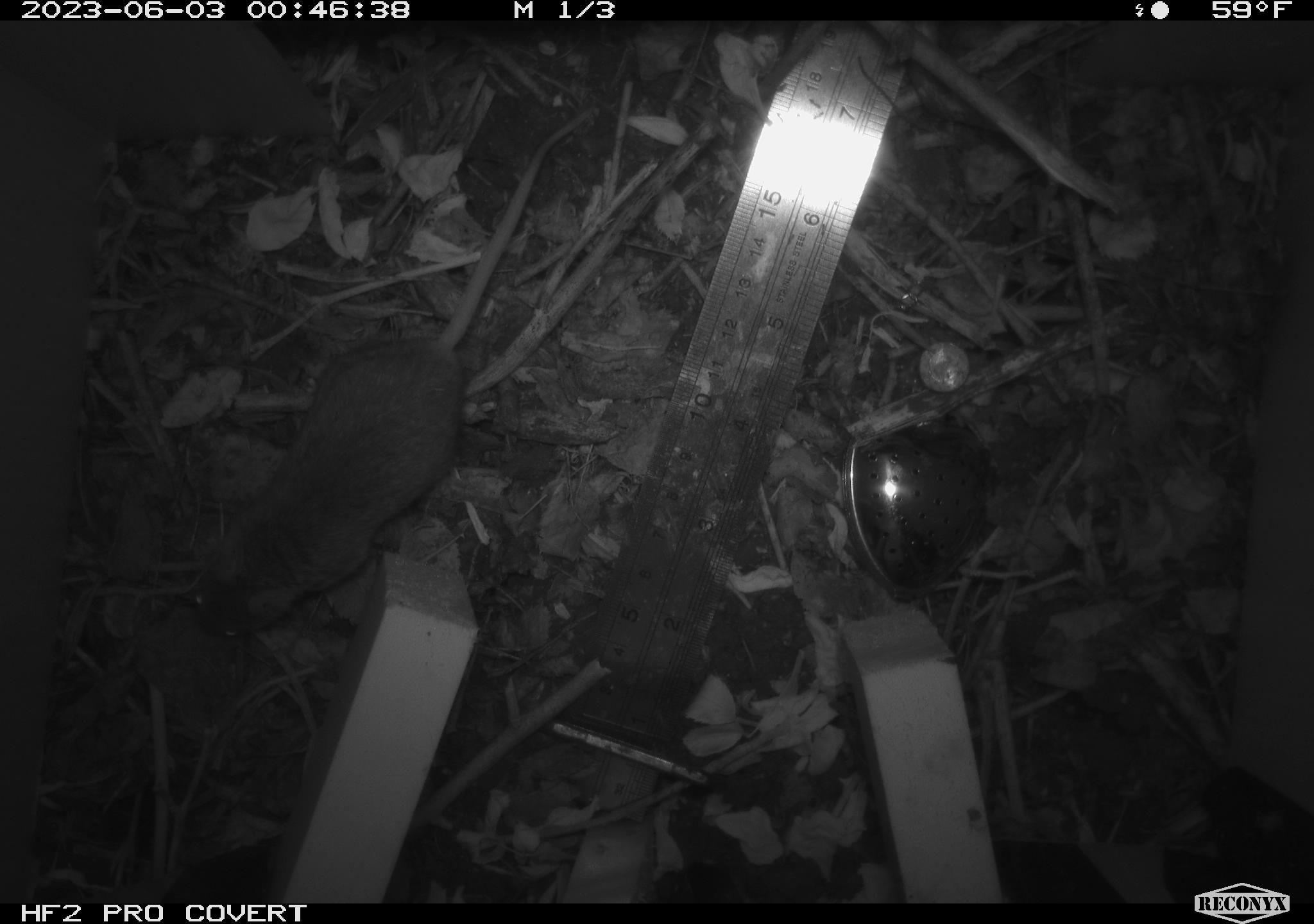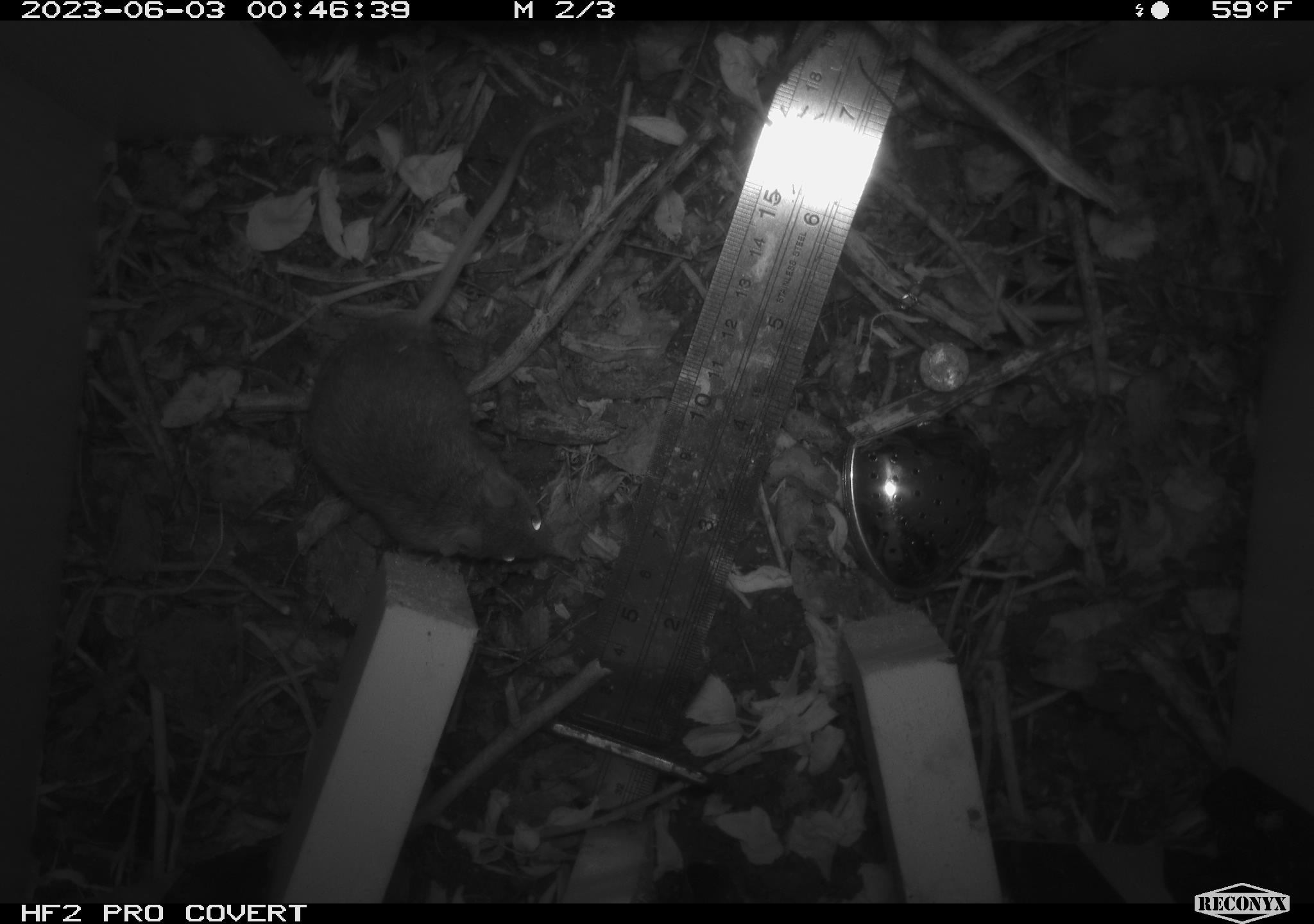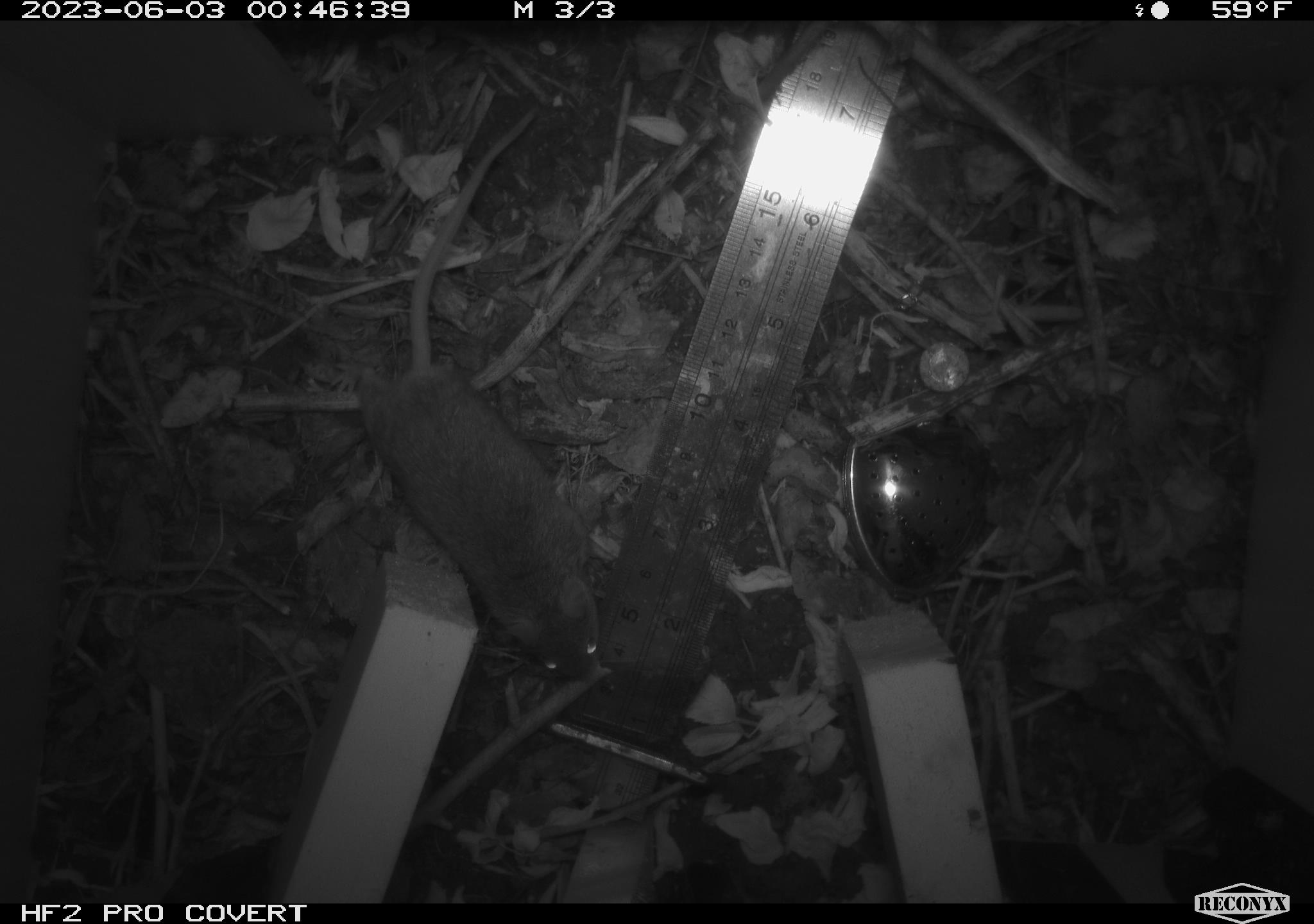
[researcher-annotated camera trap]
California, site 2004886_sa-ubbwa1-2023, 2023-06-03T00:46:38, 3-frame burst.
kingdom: Animalia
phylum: Chordata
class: Mammalia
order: Rodentia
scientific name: Rodentia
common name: rodent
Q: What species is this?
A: Rodent (Rodentia).